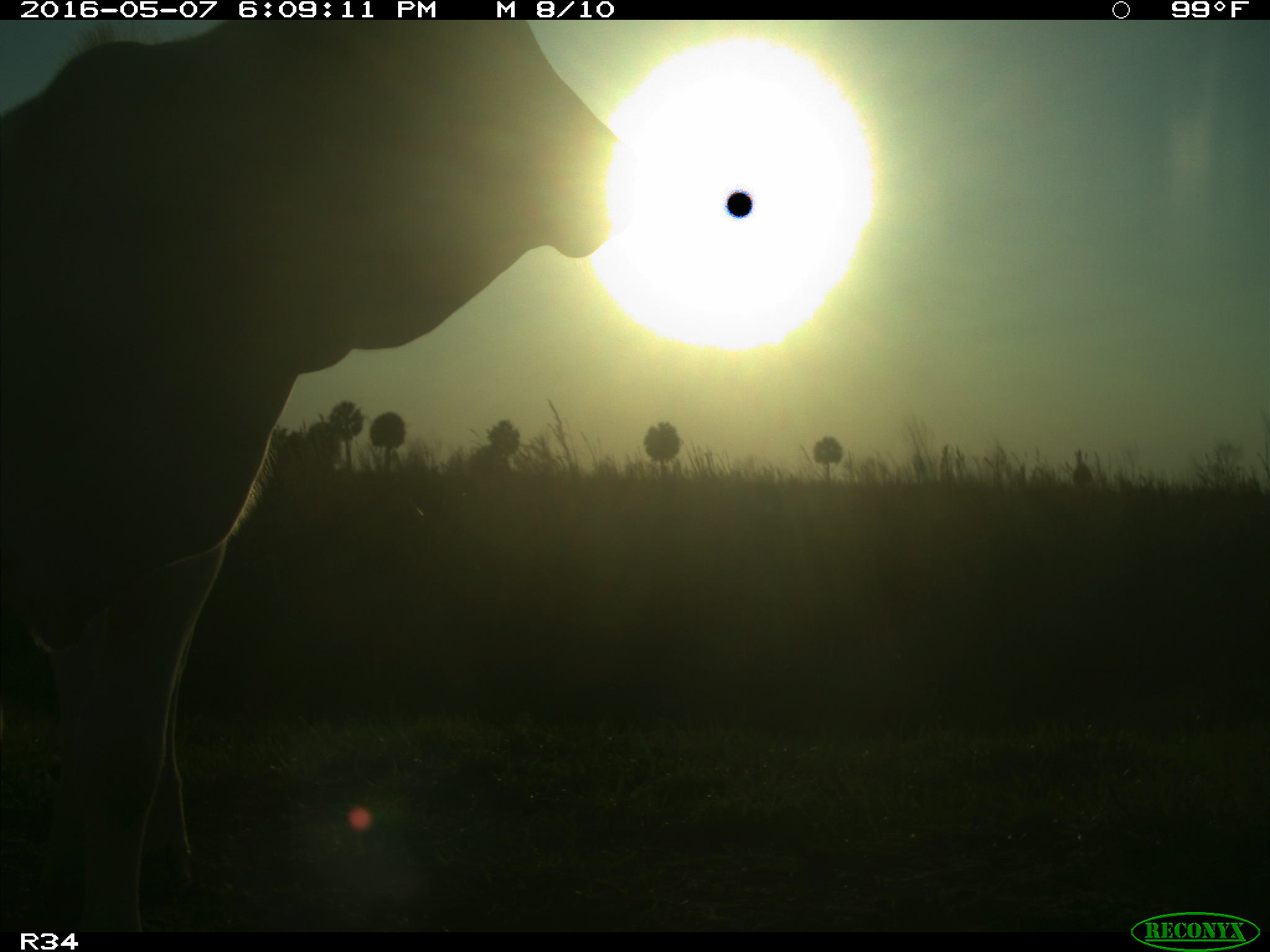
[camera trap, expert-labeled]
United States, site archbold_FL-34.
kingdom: Animalia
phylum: Chordata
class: Mammalia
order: Artiodactyla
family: Bovidae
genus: Bos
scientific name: Bos taurus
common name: domestic cow